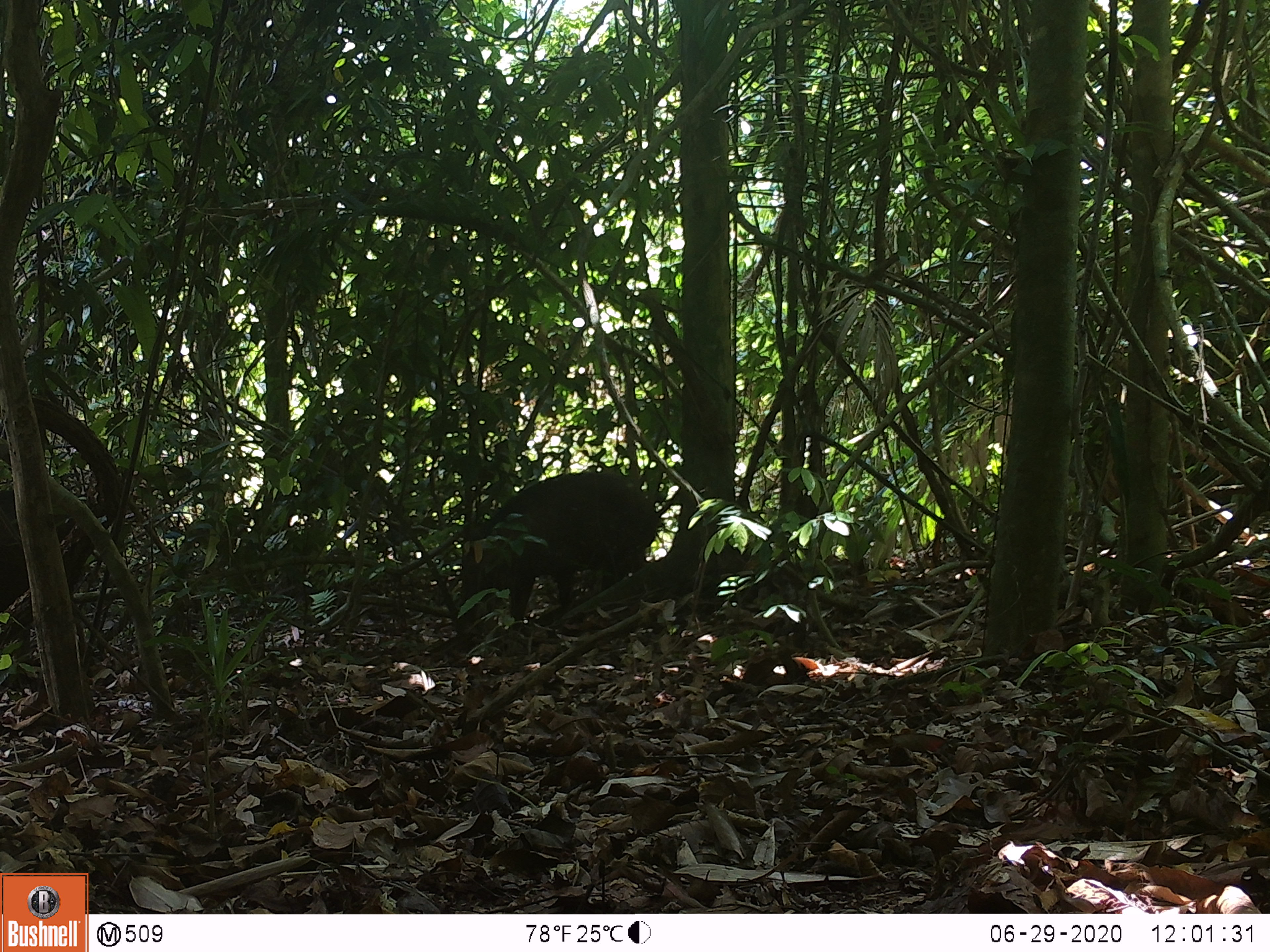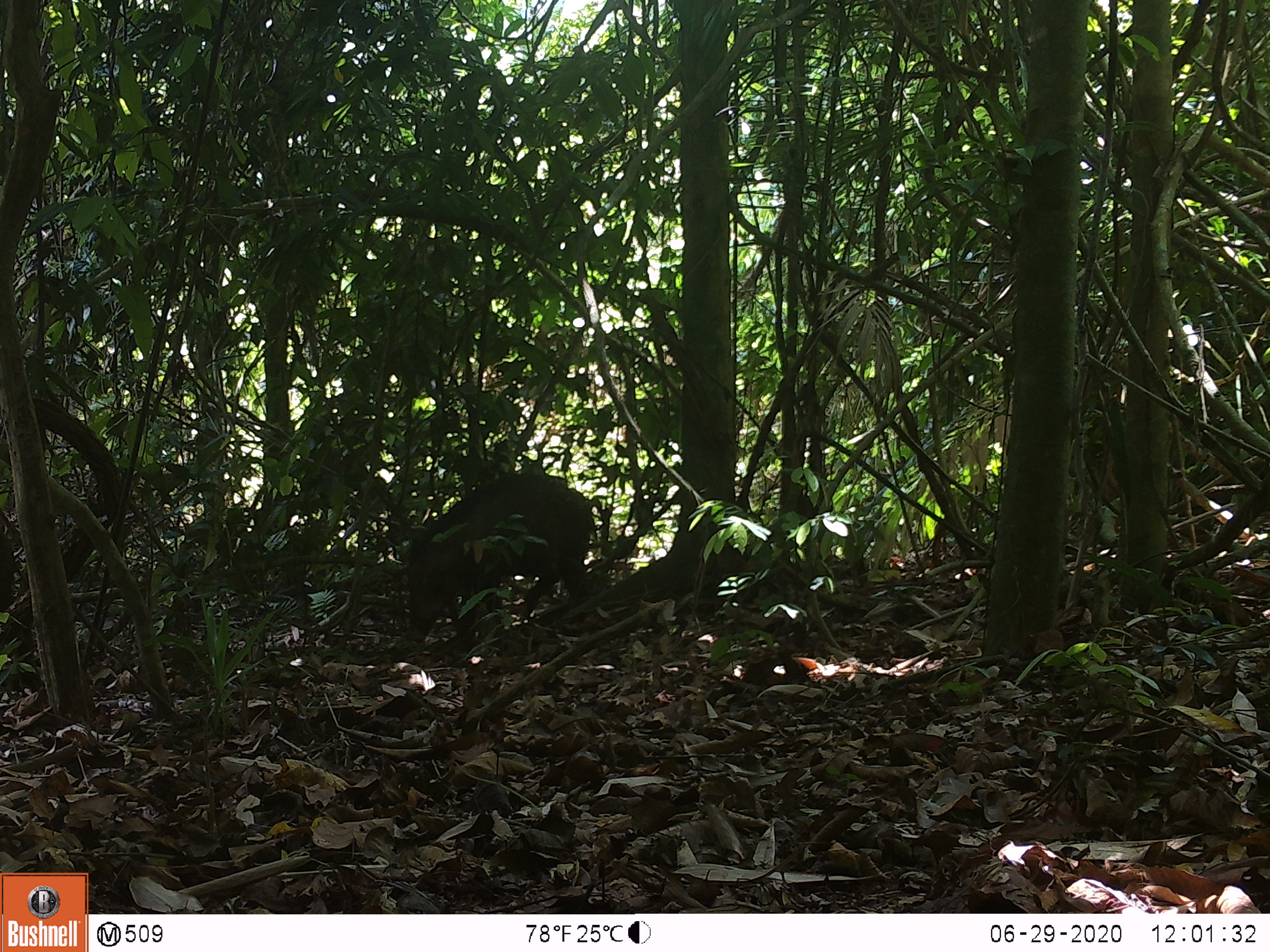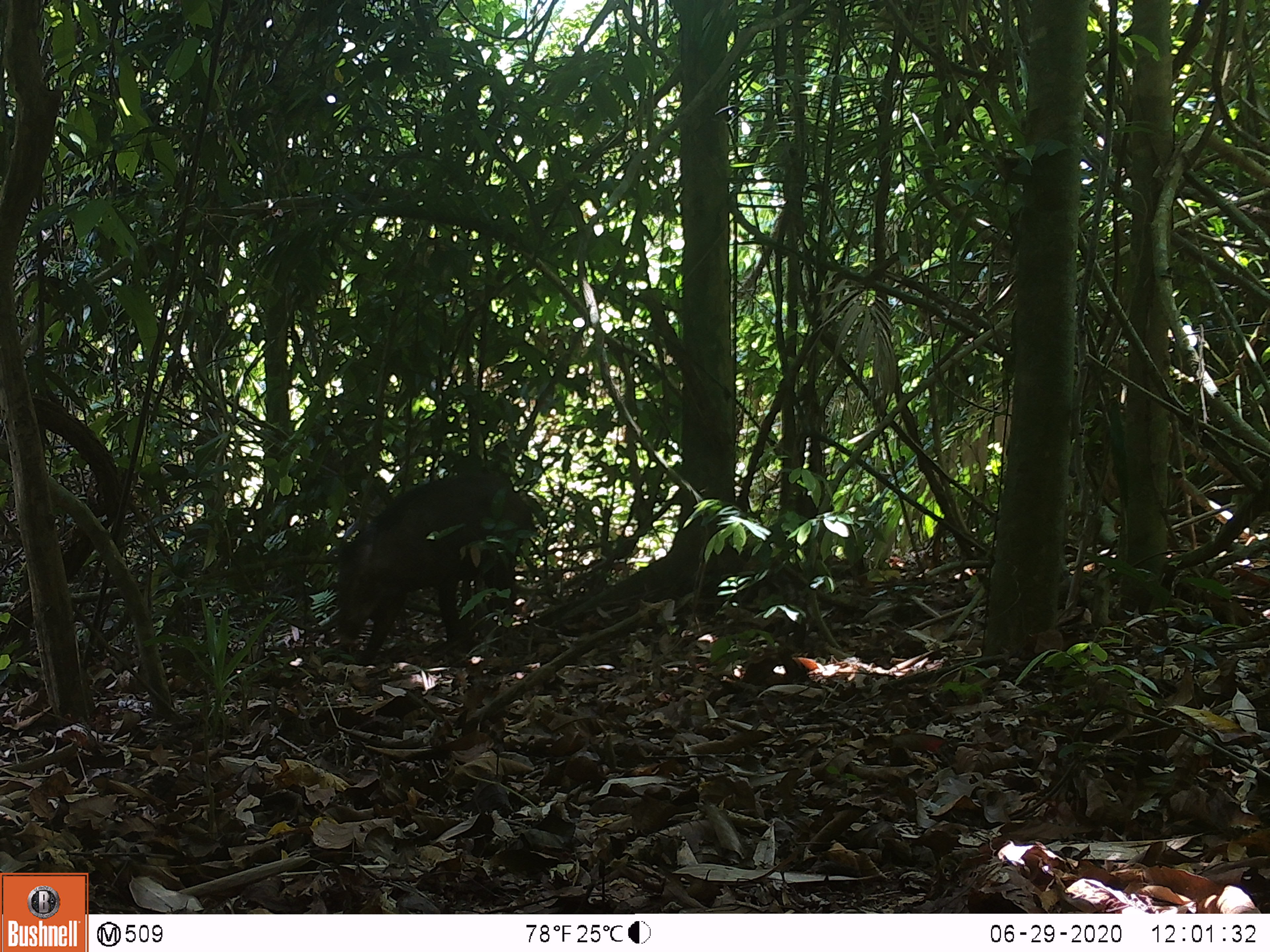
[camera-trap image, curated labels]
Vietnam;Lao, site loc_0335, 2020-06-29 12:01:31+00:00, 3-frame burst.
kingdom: Animalia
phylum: Chordata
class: Mammalia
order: Artiodactyla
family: Suidae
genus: Sus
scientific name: Sus scrofa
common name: eurasian wild pig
Eurasian wild pig (Sus scrofa). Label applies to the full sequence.